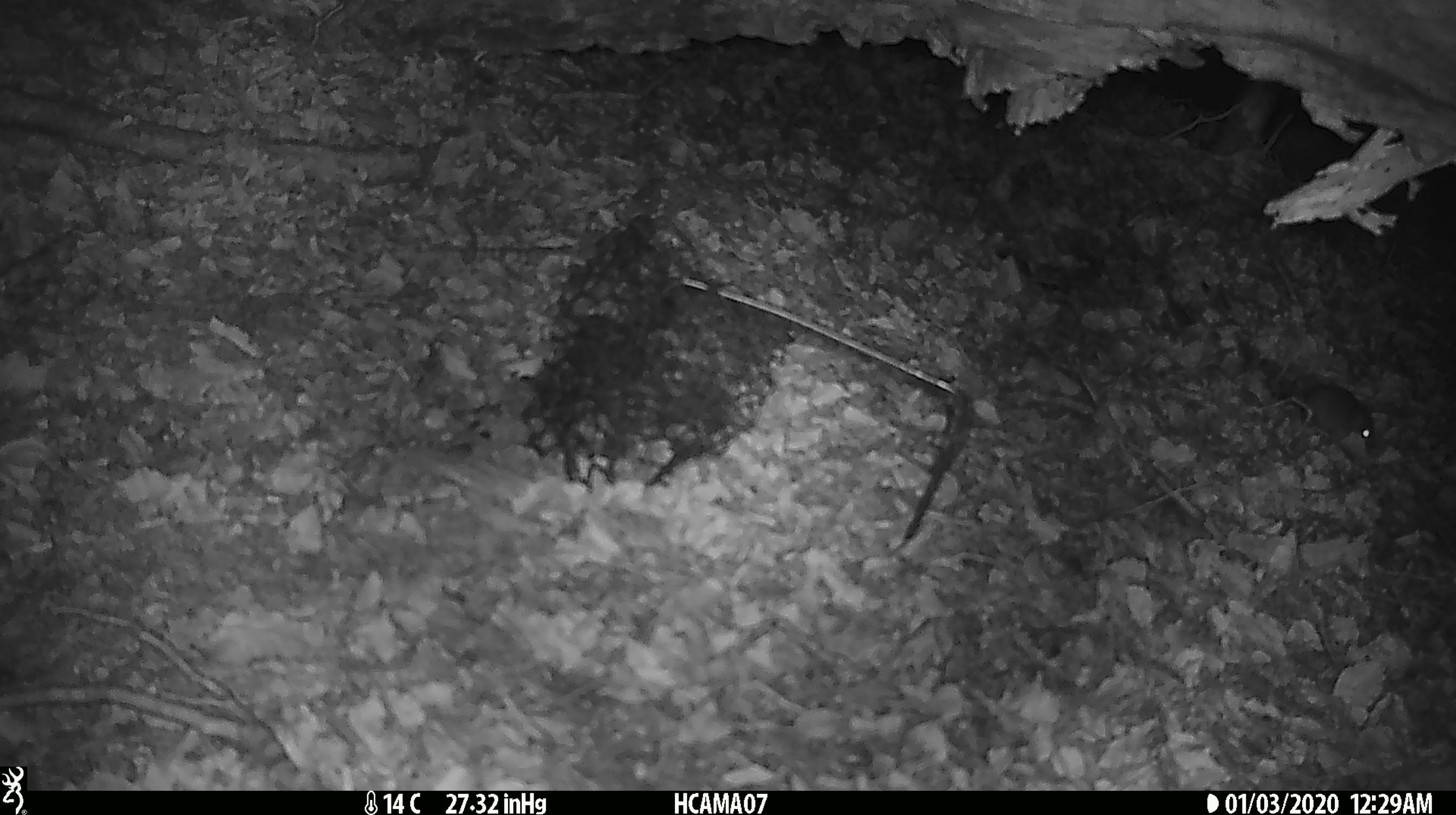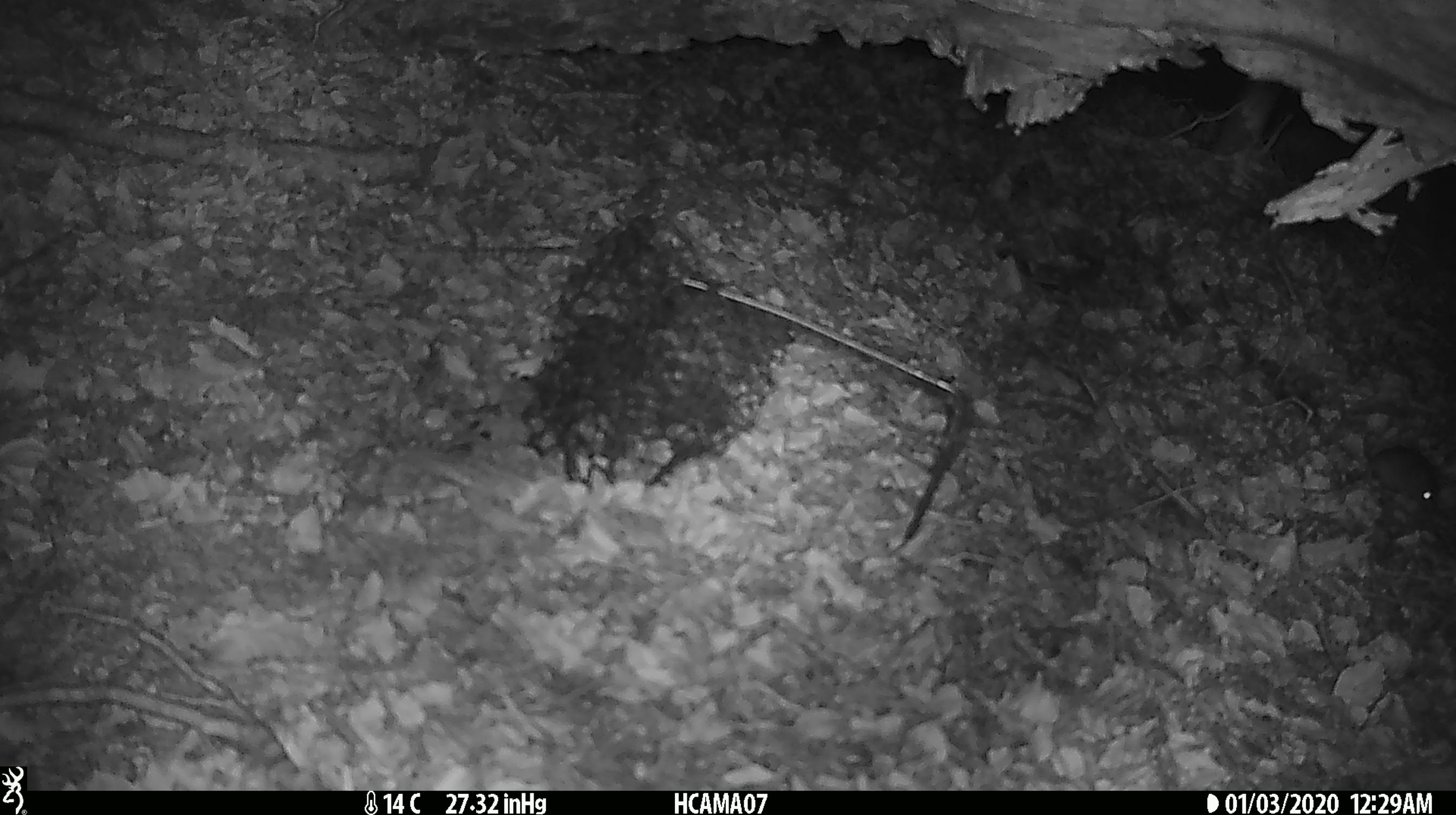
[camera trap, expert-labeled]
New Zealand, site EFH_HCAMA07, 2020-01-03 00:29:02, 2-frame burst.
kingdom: Animalia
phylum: Chordata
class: Mammalia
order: Rodentia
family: Muridae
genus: Mus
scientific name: Mus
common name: mouse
Mouse (Mus).